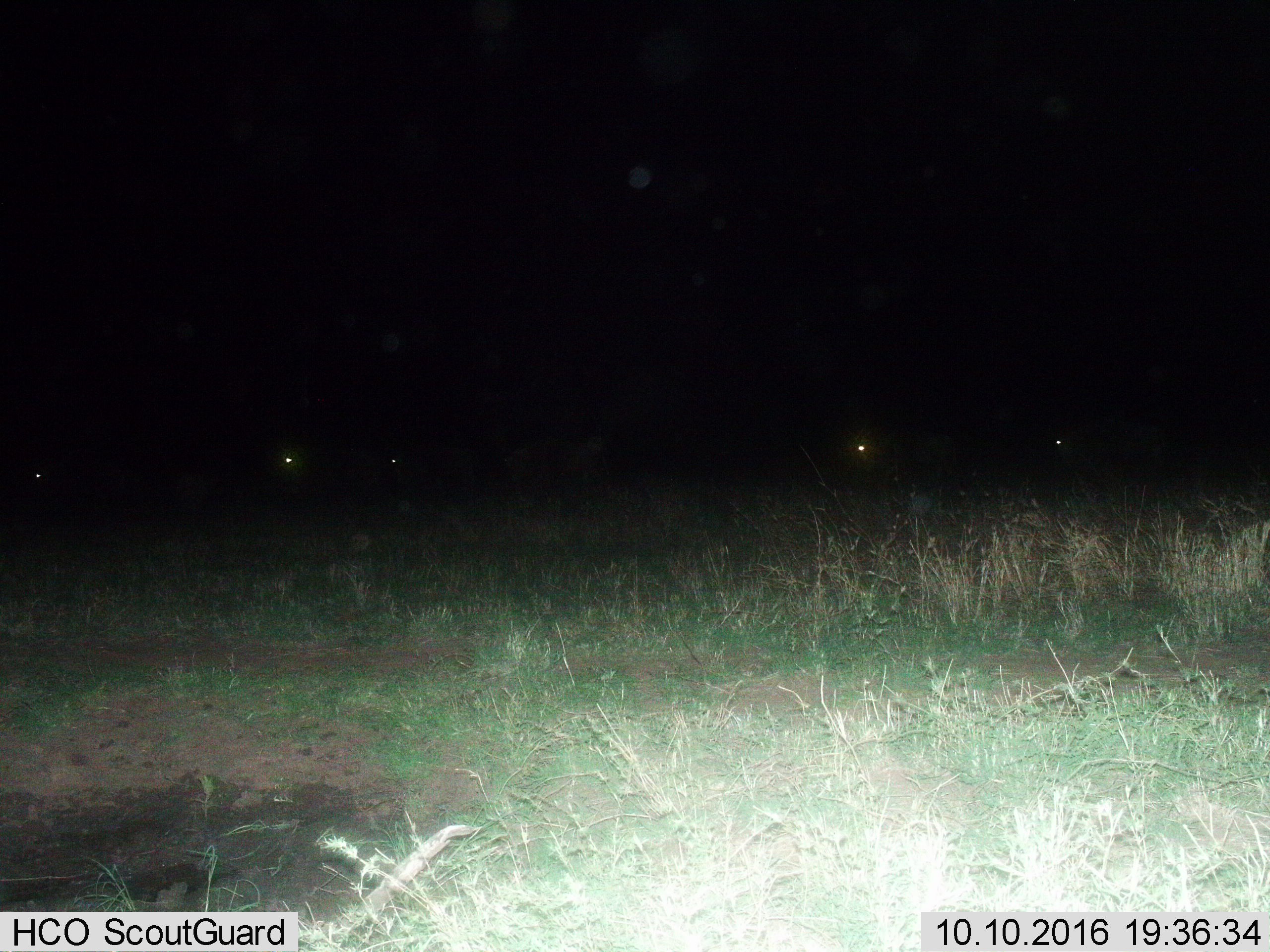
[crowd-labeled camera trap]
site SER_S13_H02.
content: unidentified animal